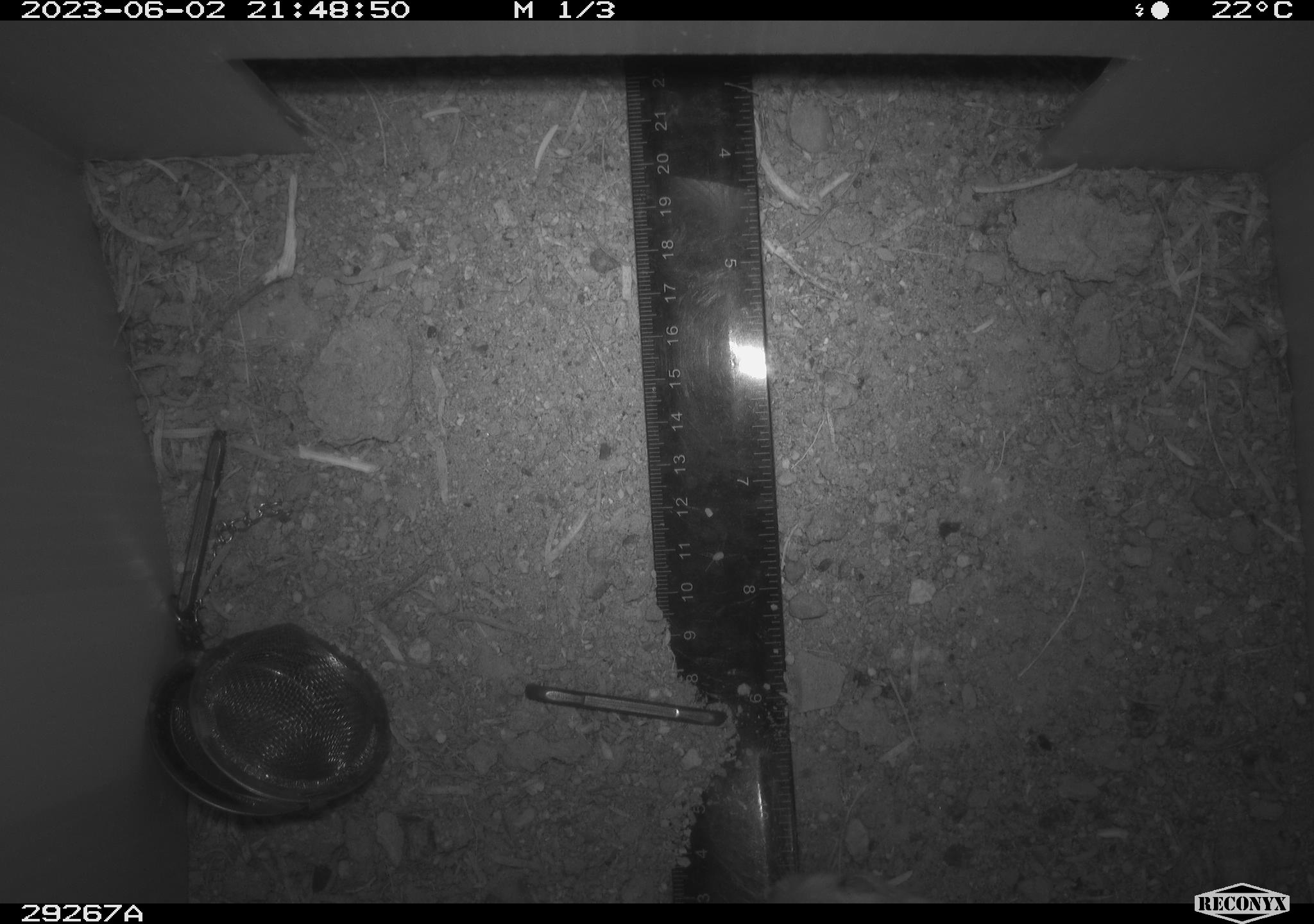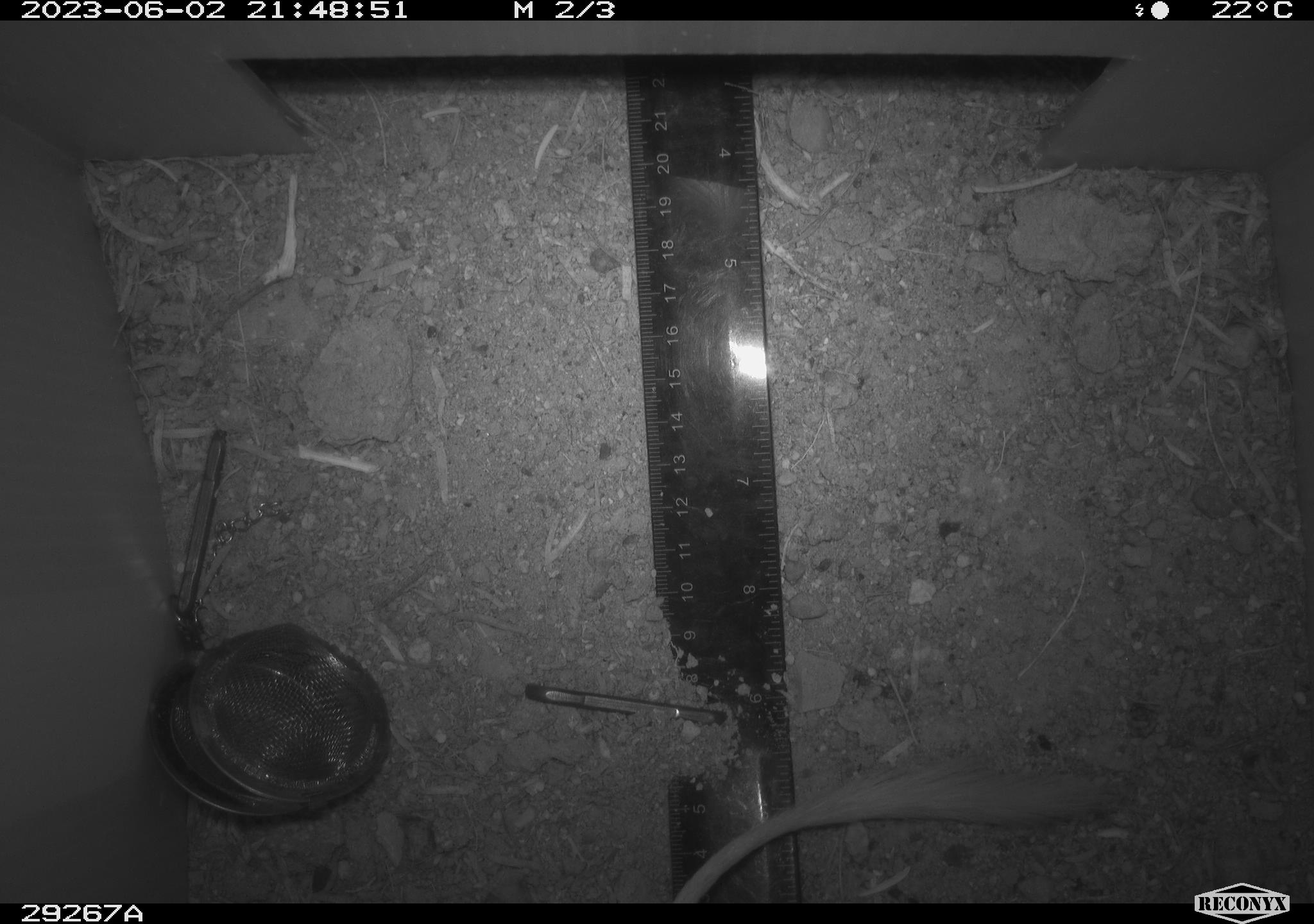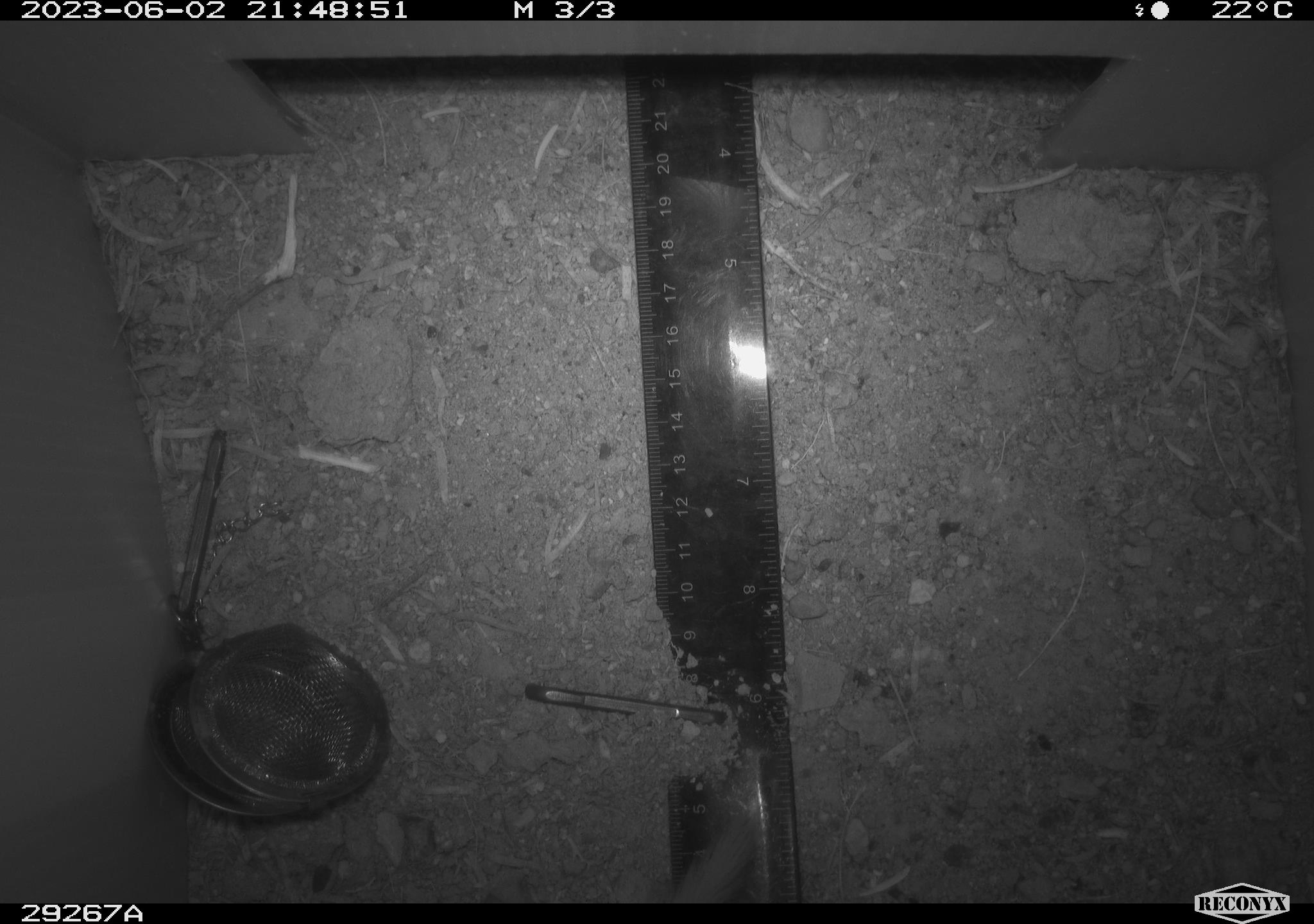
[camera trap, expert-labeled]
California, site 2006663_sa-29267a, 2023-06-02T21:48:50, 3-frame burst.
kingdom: Animalia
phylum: Chordata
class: Mammalia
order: Rodentia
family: Heteromyidae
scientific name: Heteromyidae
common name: kangaroo rats and pocket mice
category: heteromyidae family